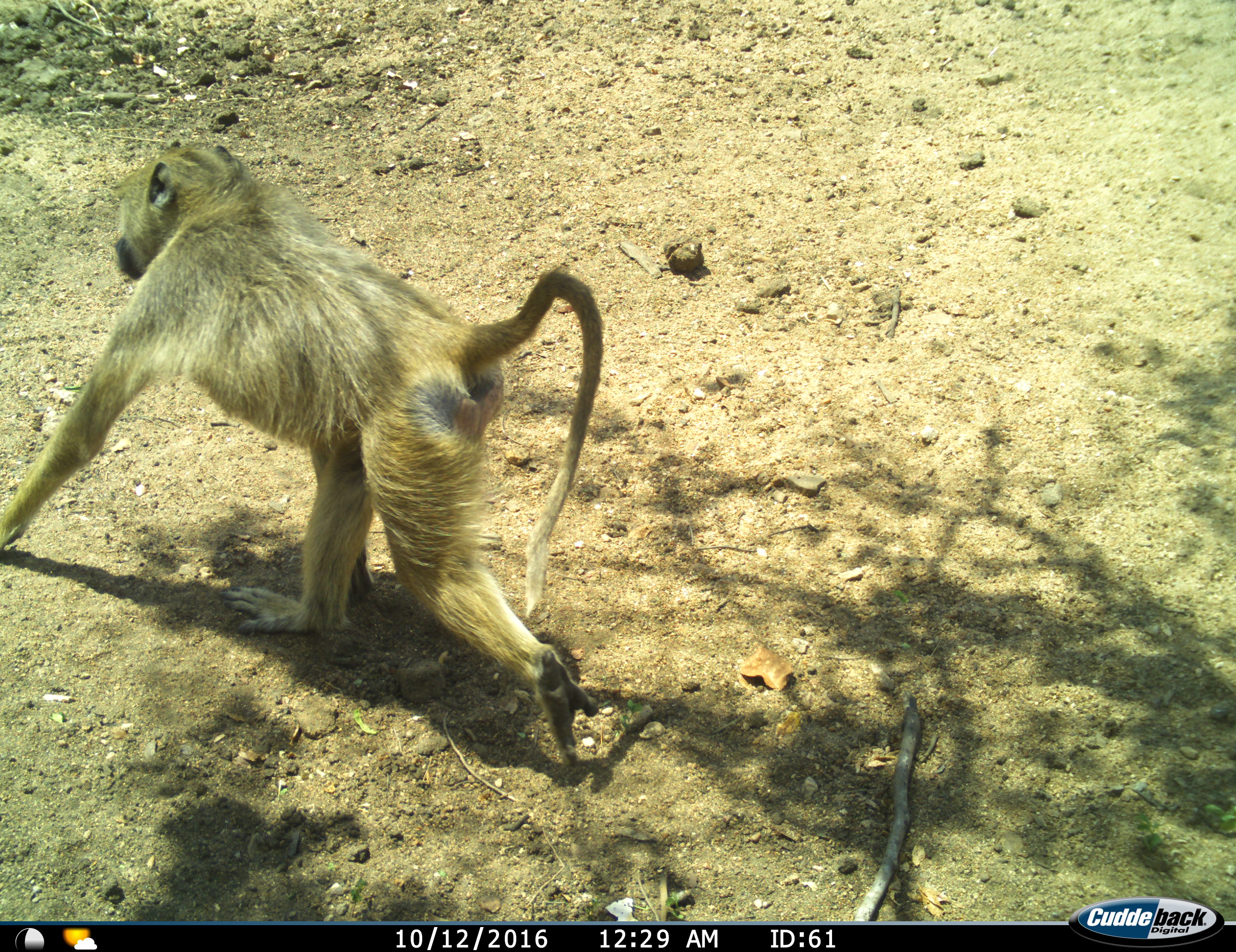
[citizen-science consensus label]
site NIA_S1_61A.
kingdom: Animalia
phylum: Chordata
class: Mammalia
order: Primates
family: Cercopithecidae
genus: Papio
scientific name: Papio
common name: baboon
Baboon (Papio), count 1. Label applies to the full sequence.